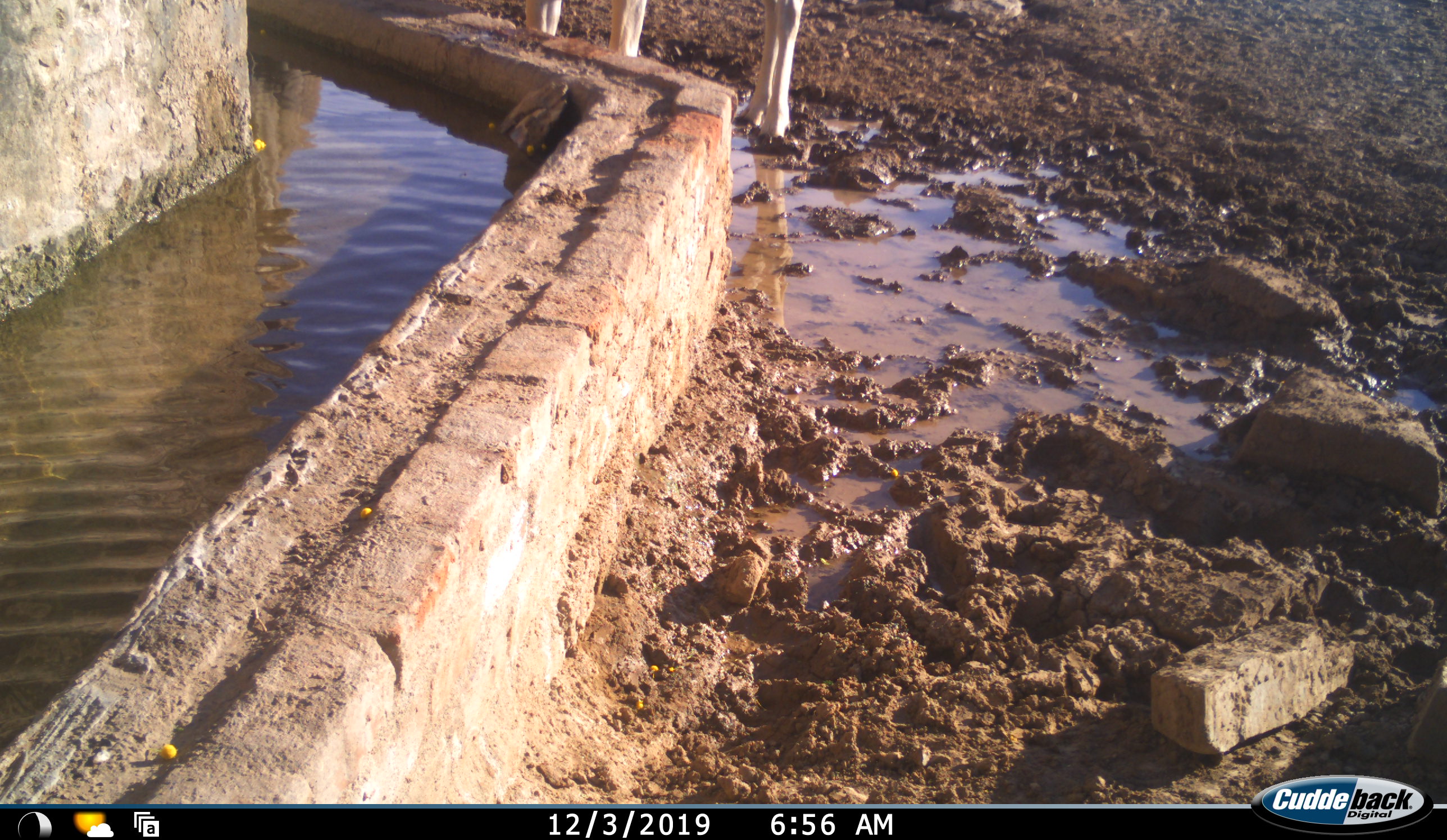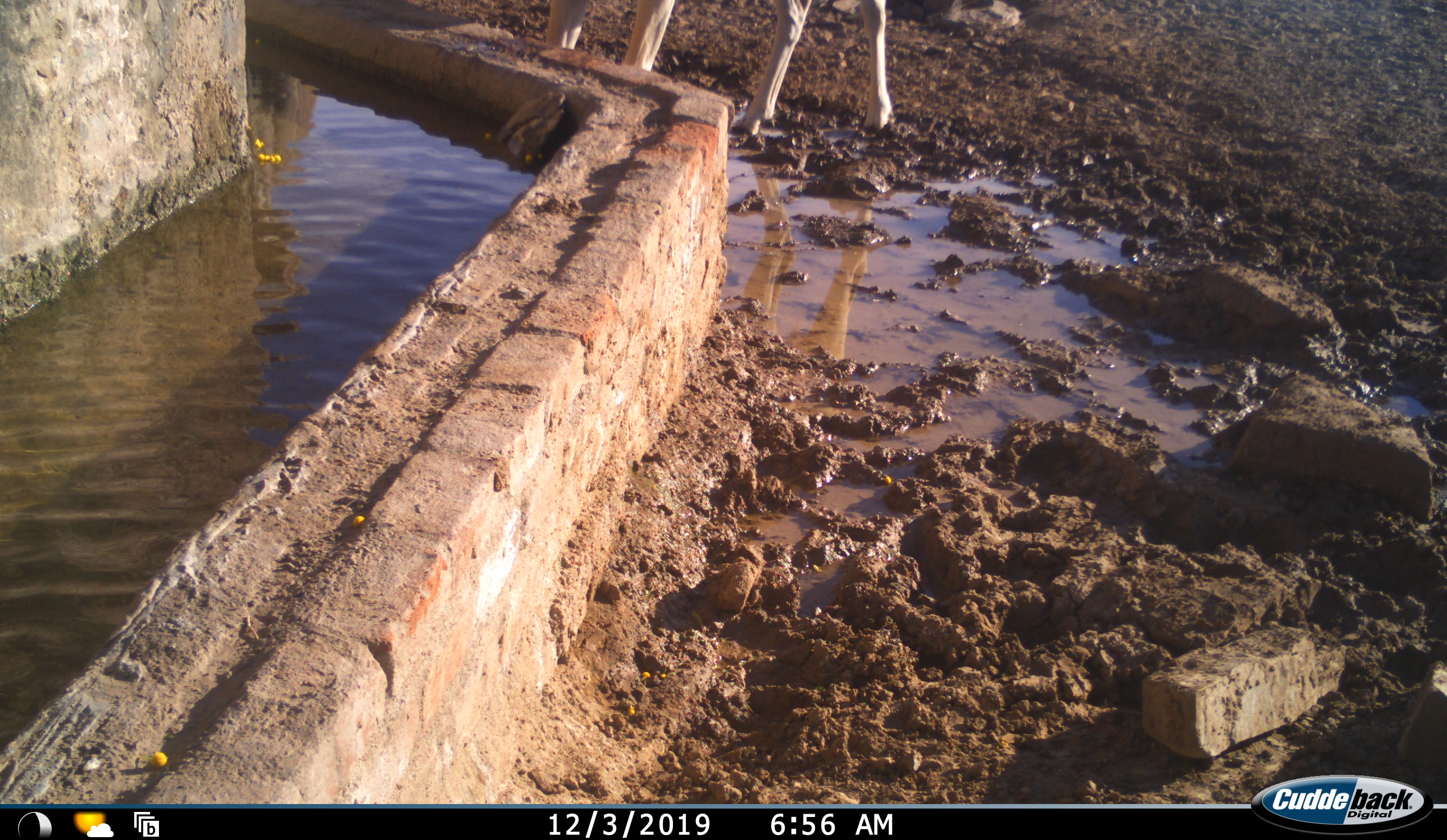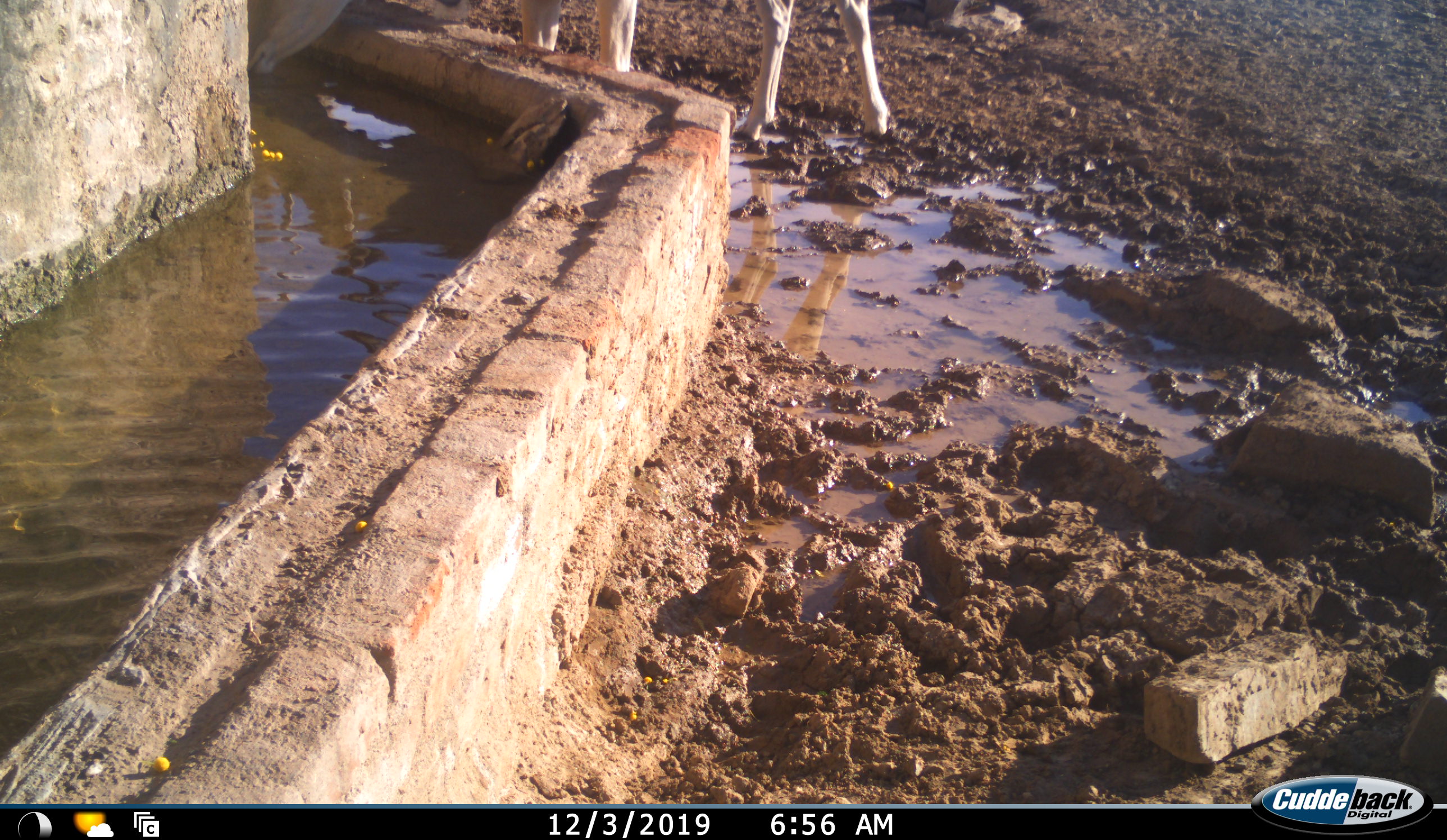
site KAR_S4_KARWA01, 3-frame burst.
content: unidentified animal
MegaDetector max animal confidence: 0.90